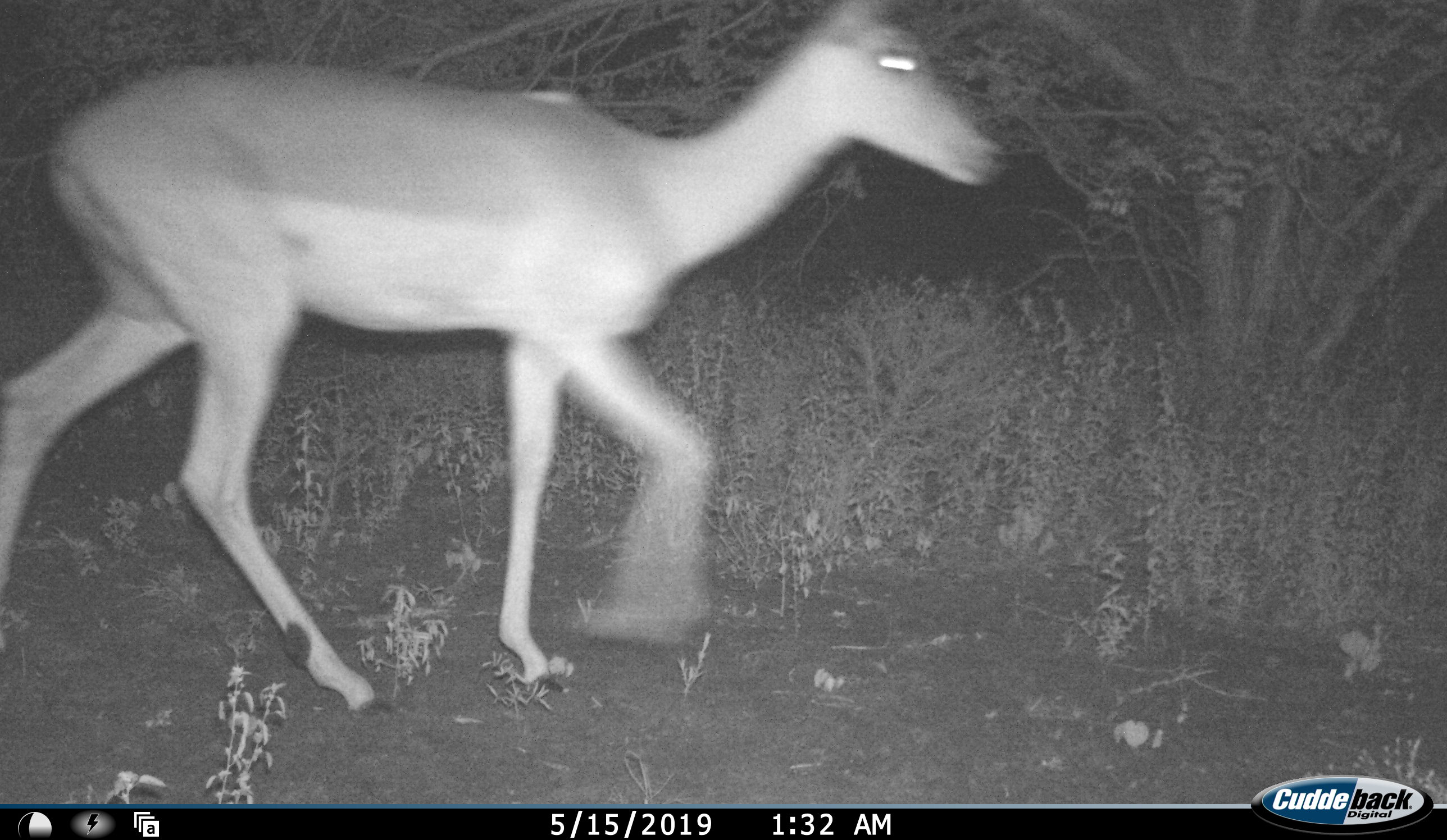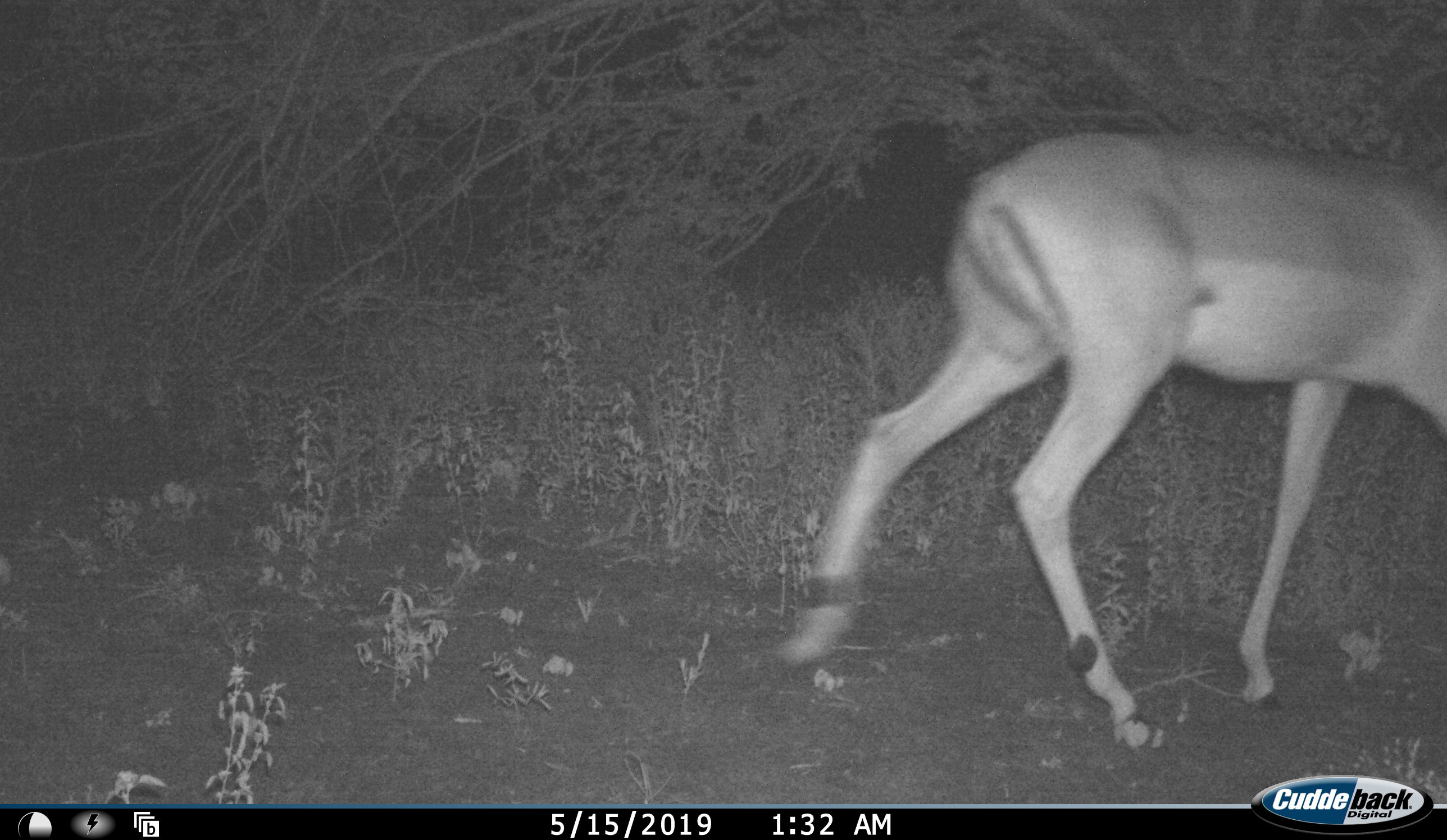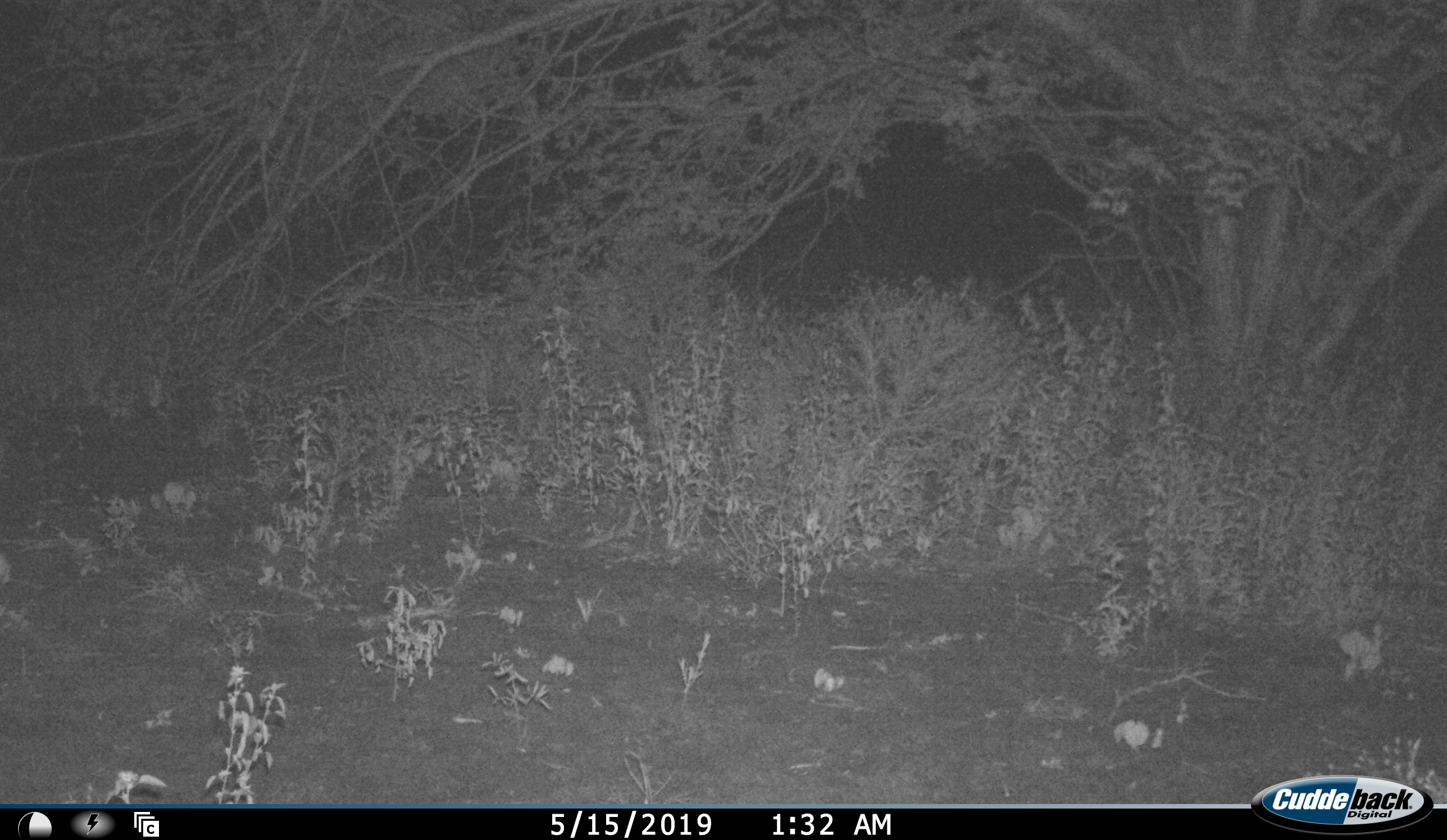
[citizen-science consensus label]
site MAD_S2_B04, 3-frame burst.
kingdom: Animalia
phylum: Chordata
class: Mammalia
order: Artiodactyla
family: Bovidae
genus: Aepyceros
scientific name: Aepyceros melampus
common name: impala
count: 1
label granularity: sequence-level